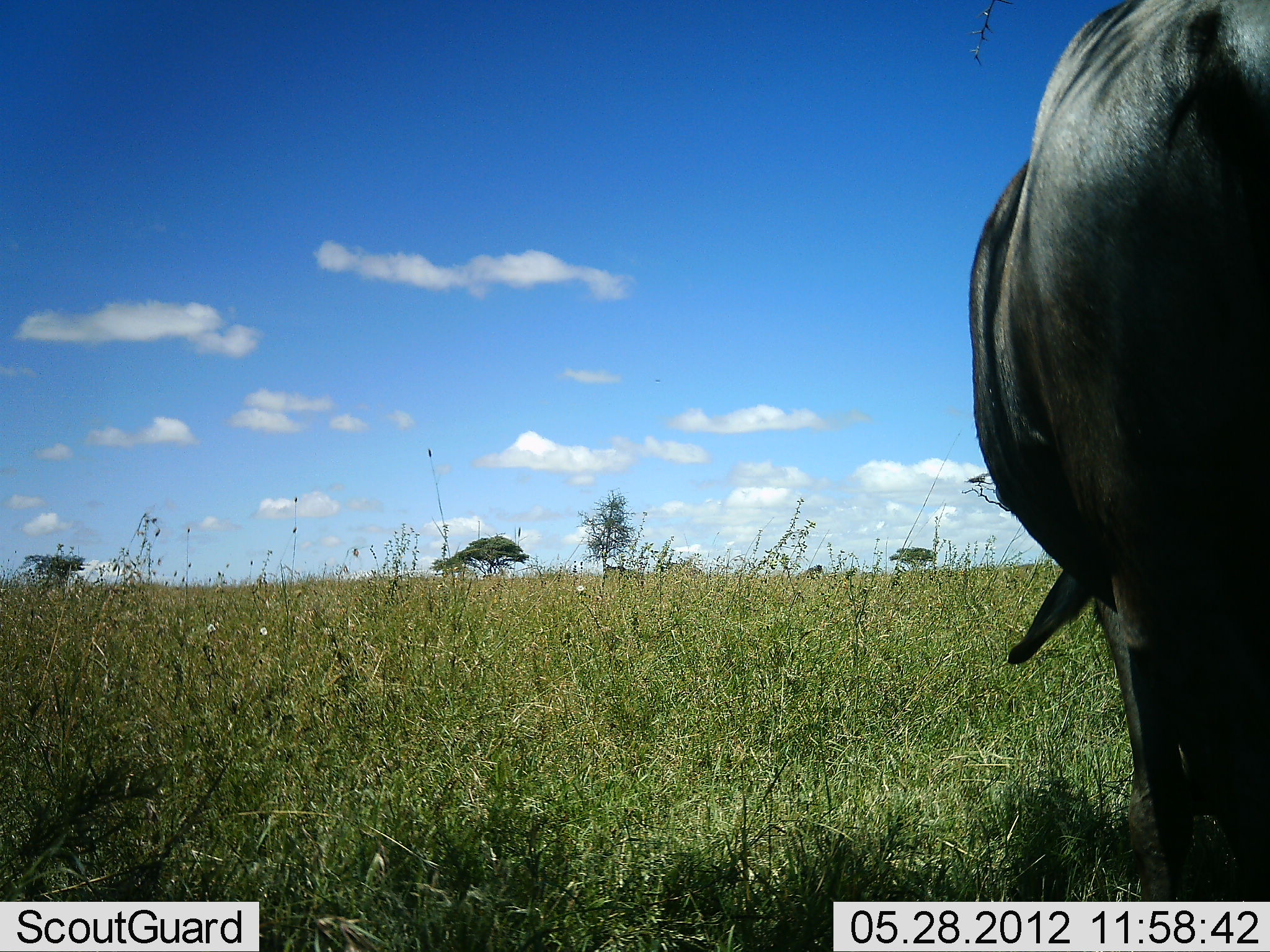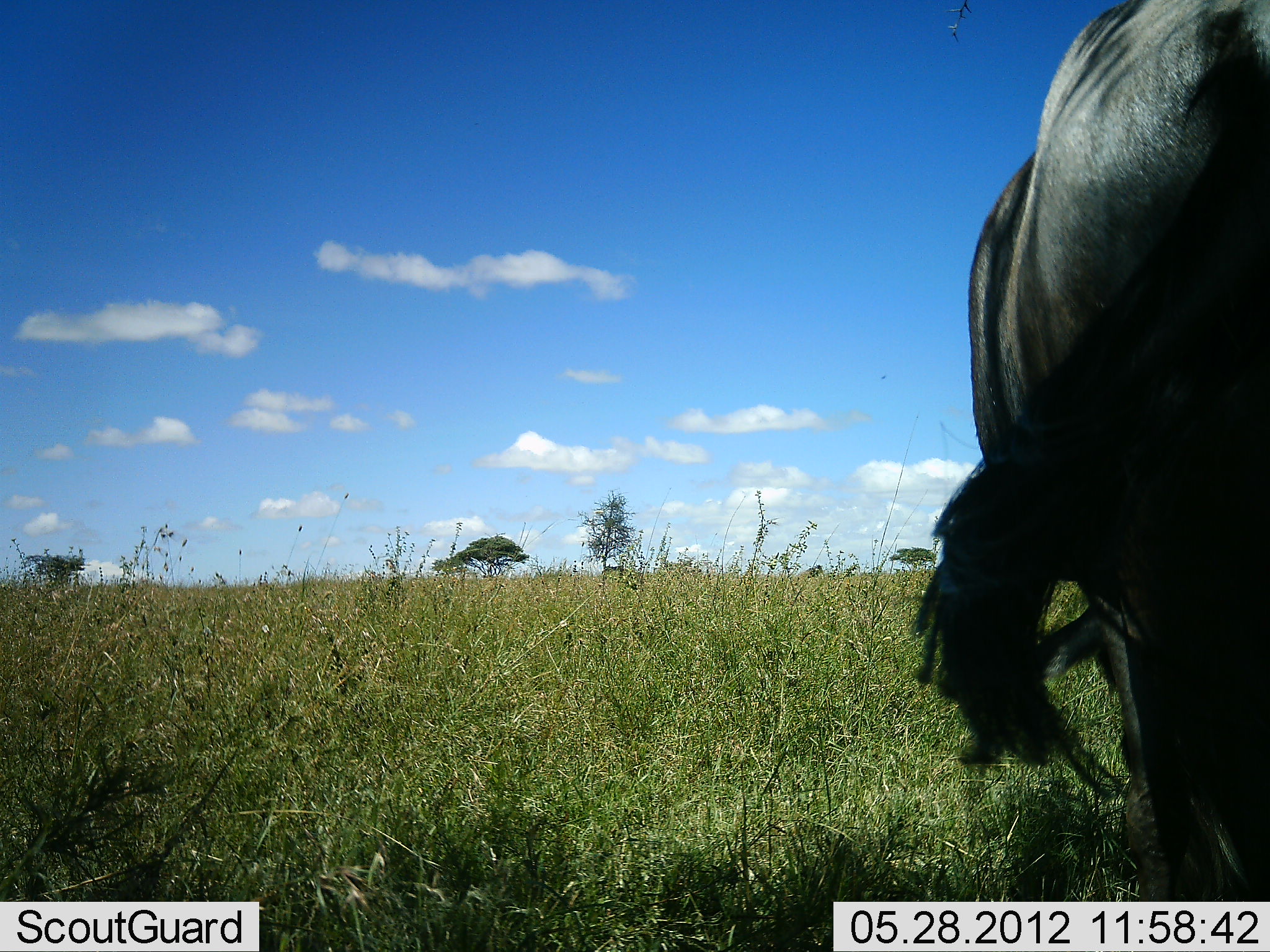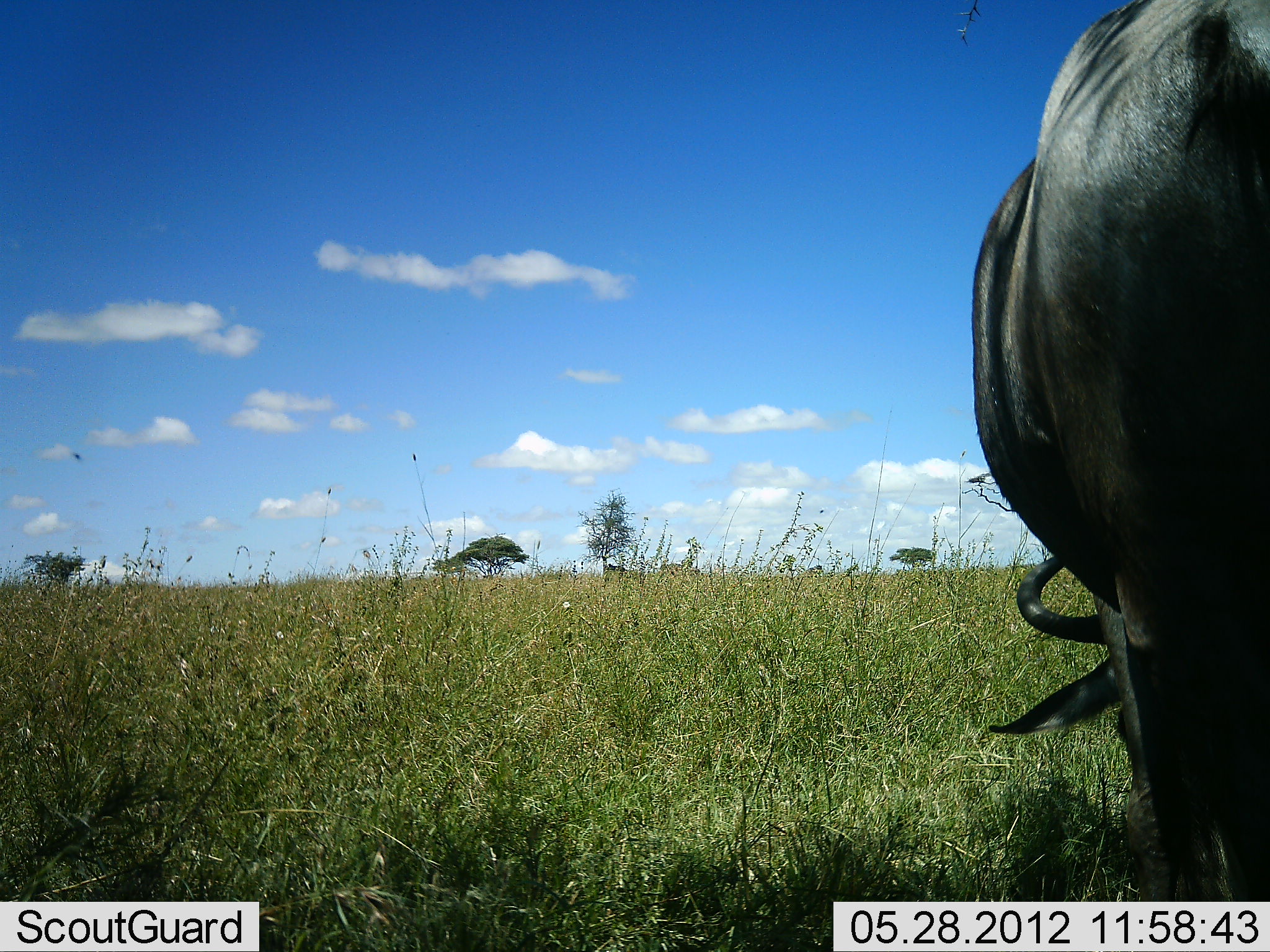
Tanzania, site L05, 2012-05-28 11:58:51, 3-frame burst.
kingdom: Animalia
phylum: Chordata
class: Mammalia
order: Artiodactyla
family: Bovidae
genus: Connochaetes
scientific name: Connochaetes taurinus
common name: blue wildebeest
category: wildebeest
Wildebeest (blue wildebeest) (Connochaetes taurinus), count 1. Behavior (volunteer vote fractions): standing 70%, resting 0%, moving 0%, interacting 0%. Young present (vote fraction): 0%. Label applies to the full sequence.